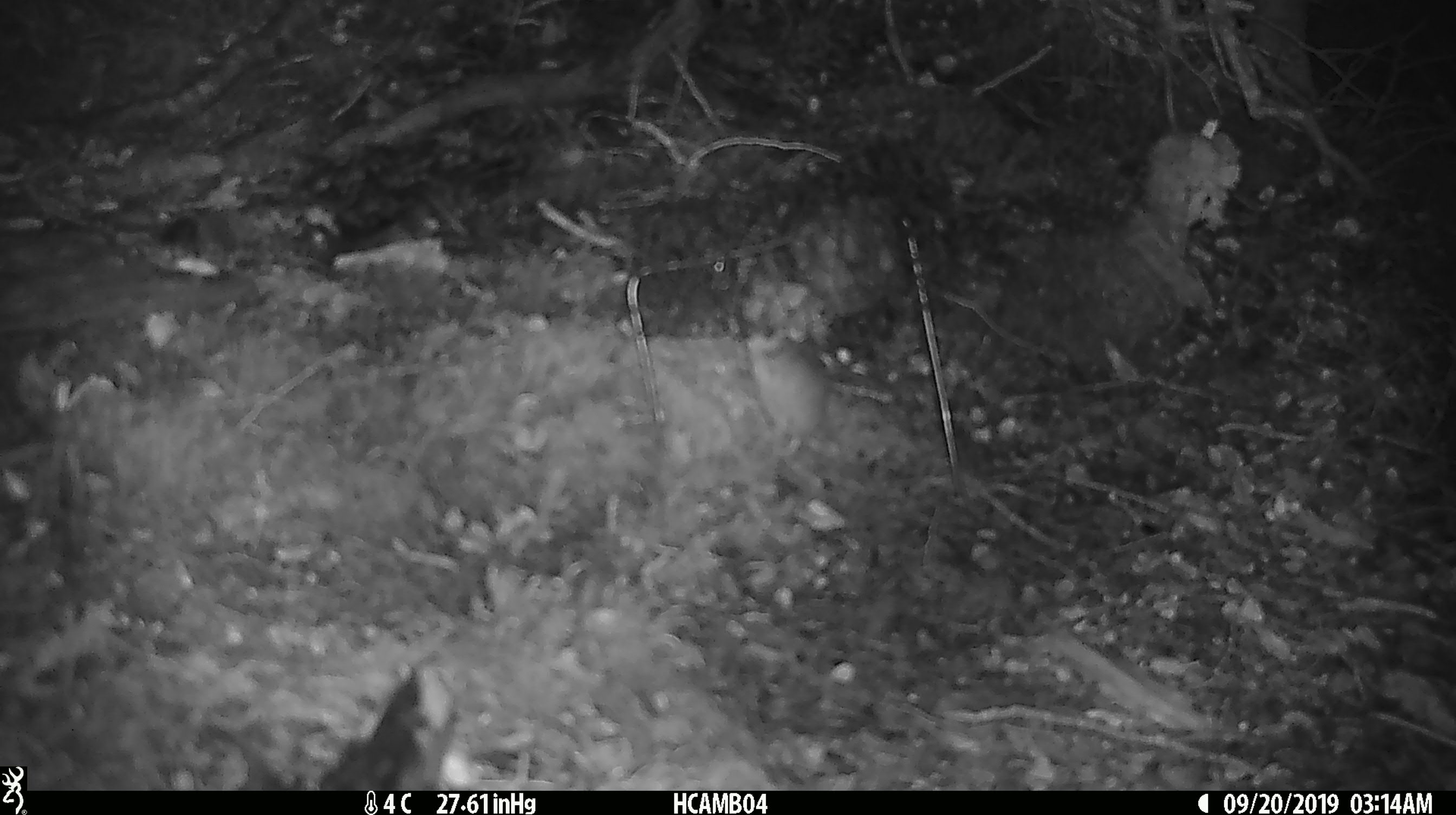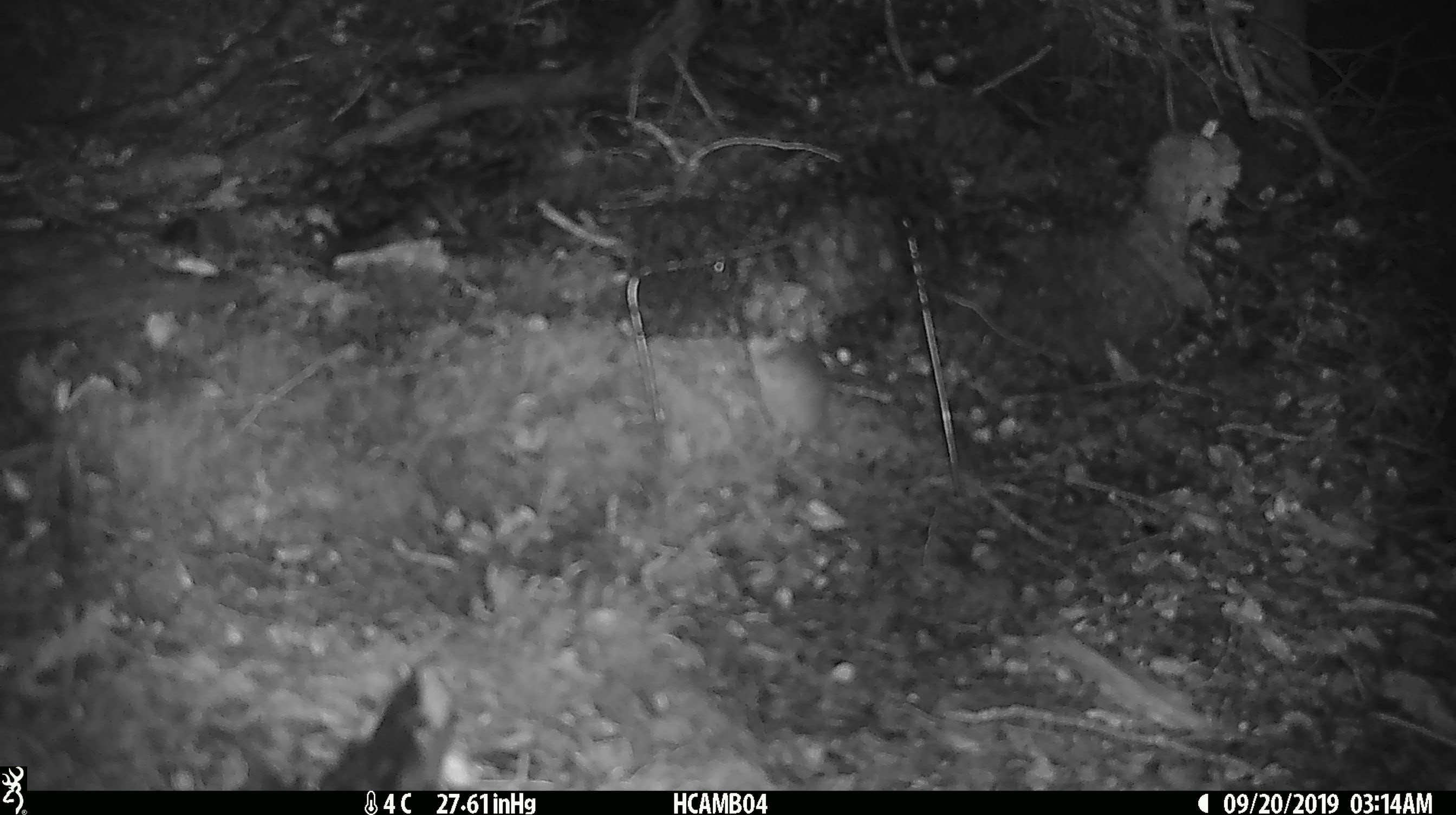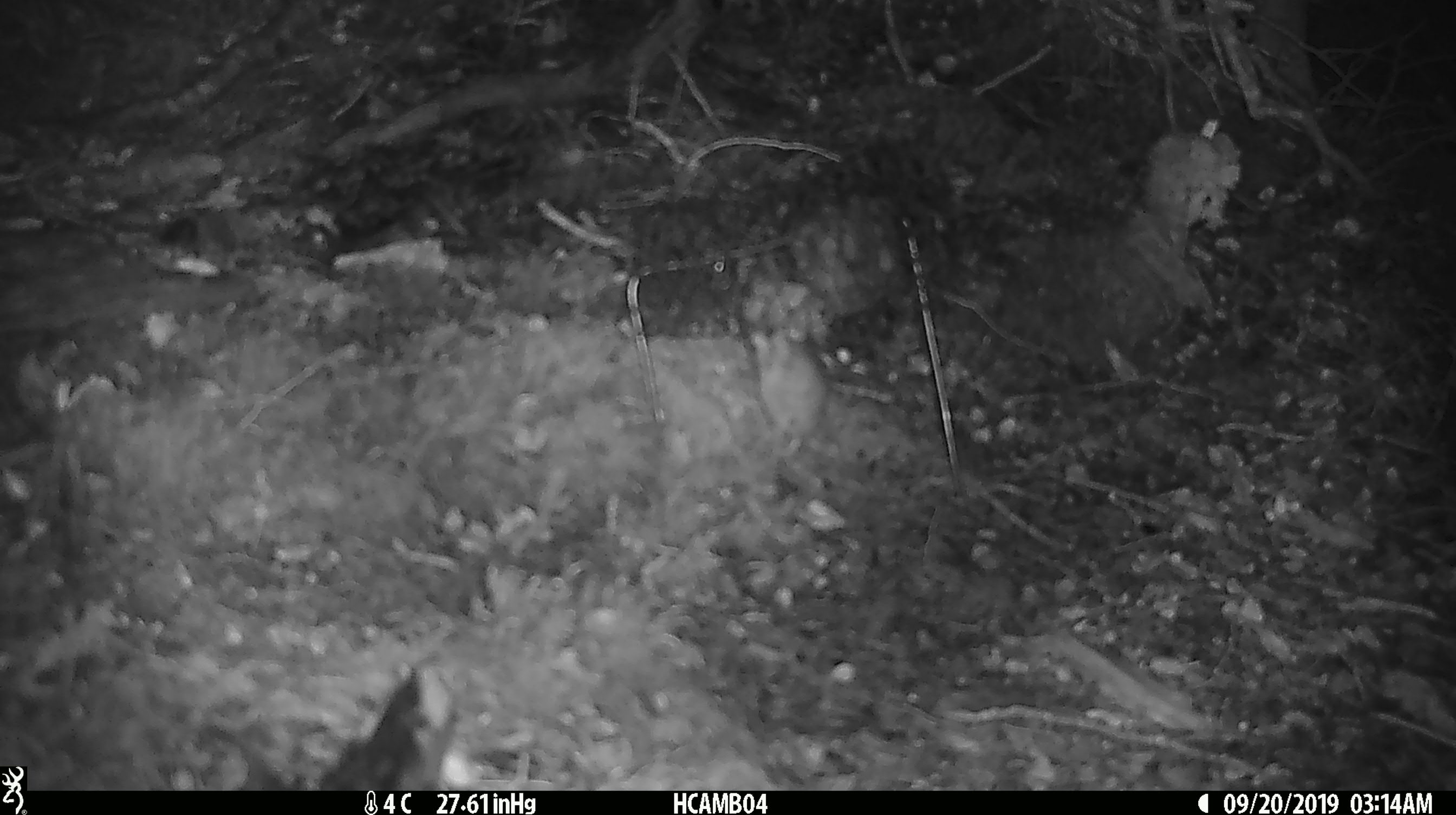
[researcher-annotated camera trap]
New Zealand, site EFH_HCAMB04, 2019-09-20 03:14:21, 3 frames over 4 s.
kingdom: Animalia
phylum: Chordata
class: Mammalia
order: Rodentia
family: Muridae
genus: Mus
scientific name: Mus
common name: mouse